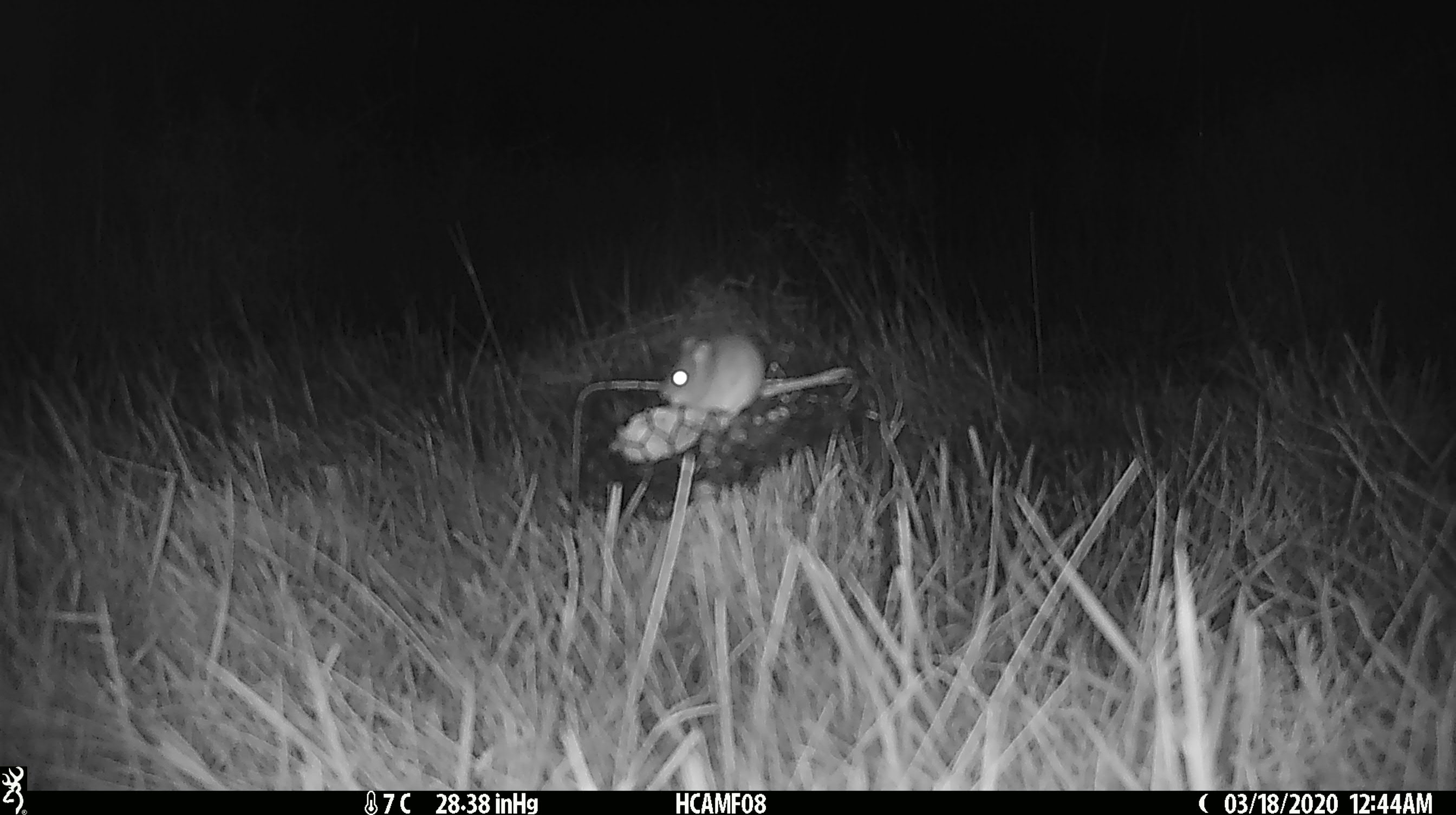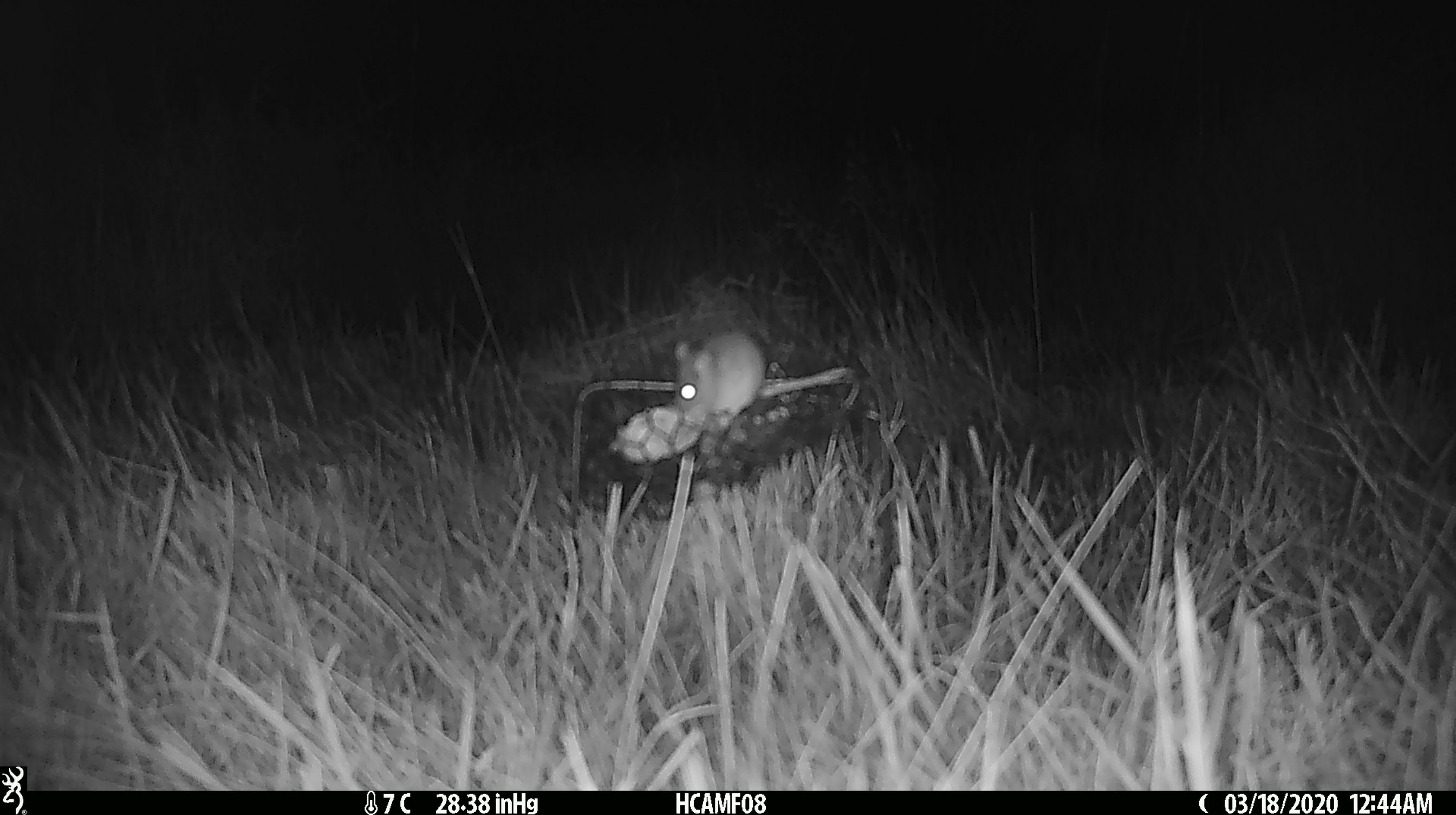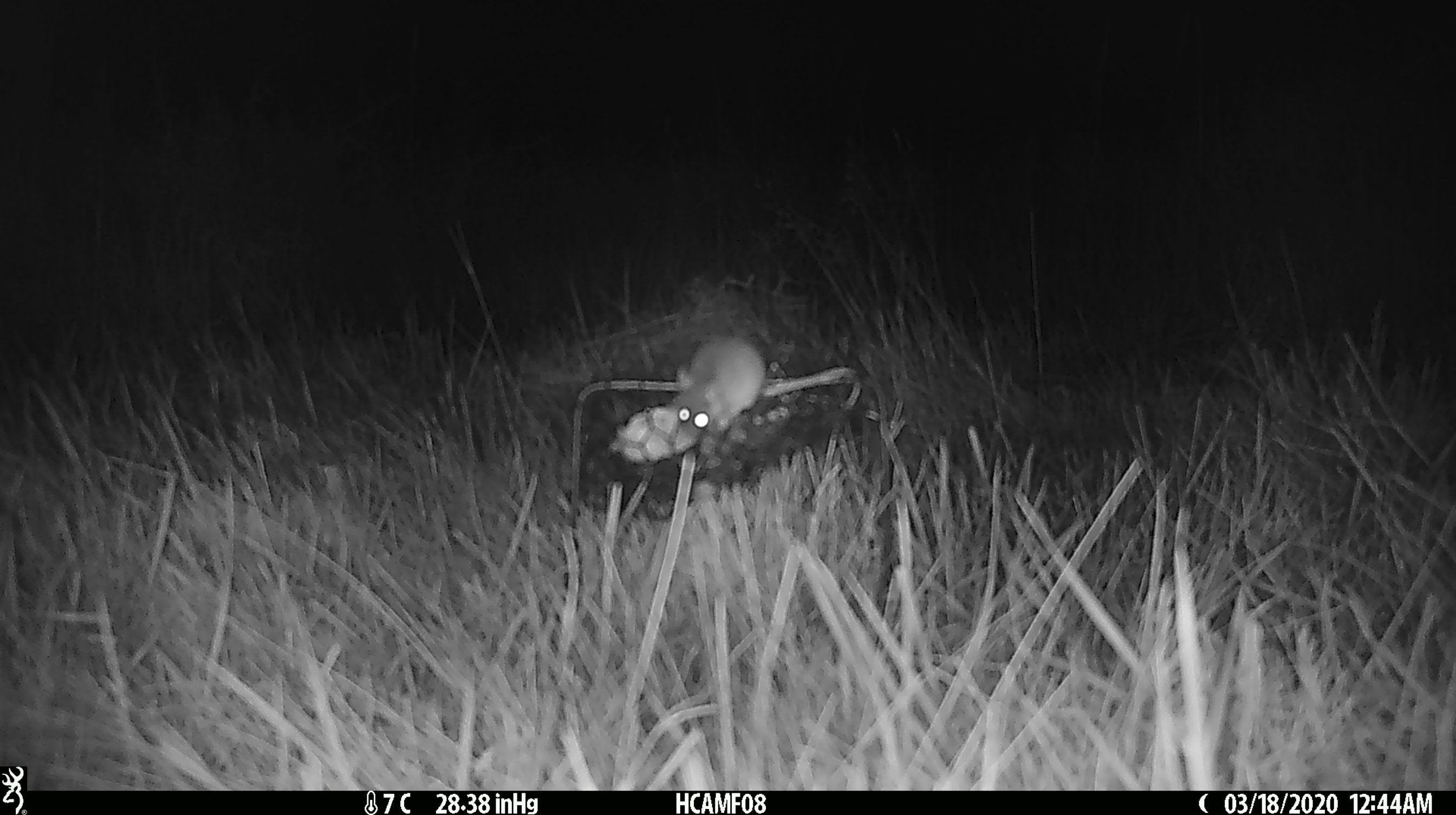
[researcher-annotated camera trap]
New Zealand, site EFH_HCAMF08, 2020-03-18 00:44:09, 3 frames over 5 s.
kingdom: Animalia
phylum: Chordata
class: Mammalia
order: Rodentia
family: Muridae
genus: Mus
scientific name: Mus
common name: mouse